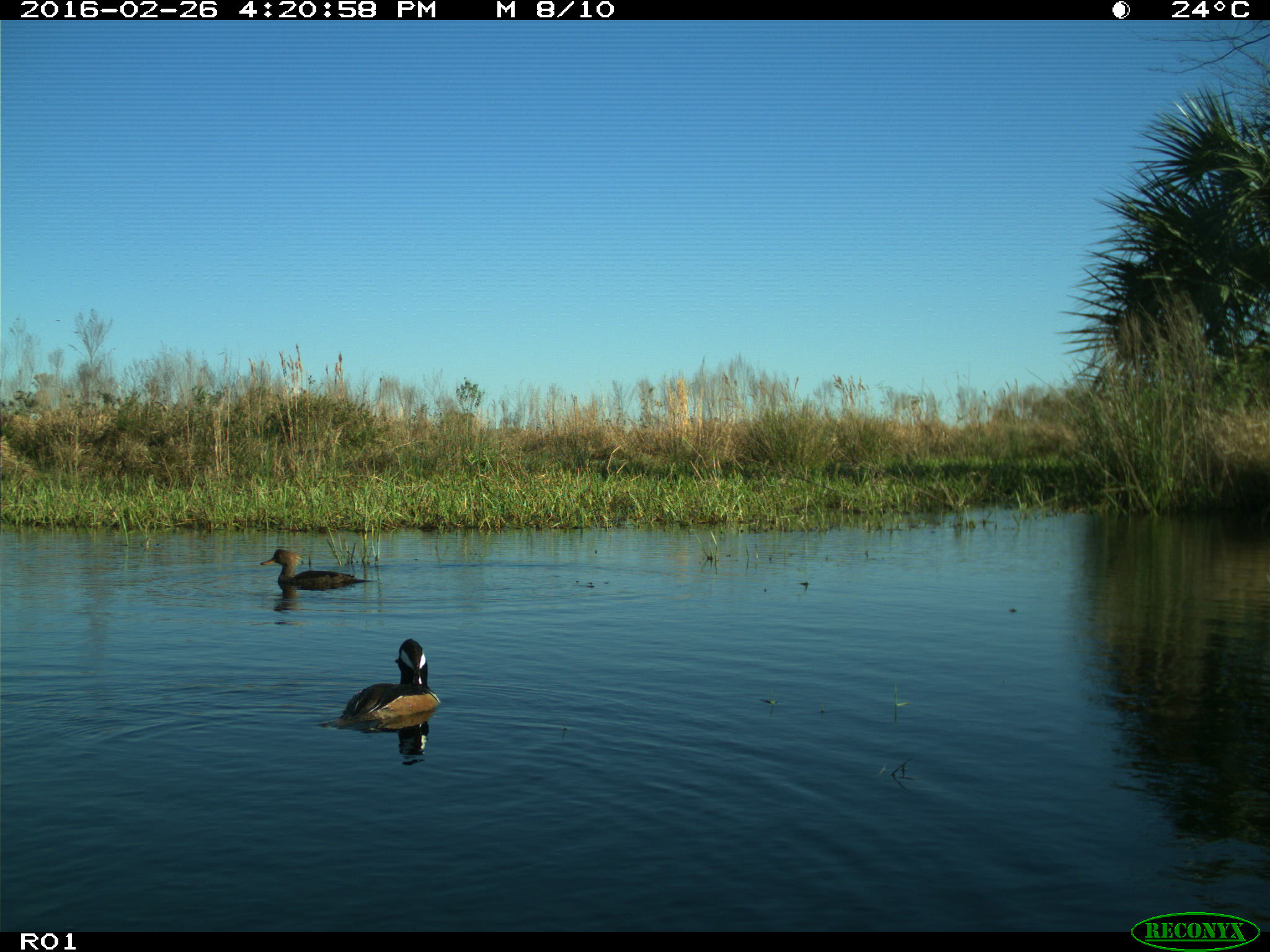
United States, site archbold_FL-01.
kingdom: Animalia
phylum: Chordata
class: Aves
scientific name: Aves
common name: birds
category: unidentified bird